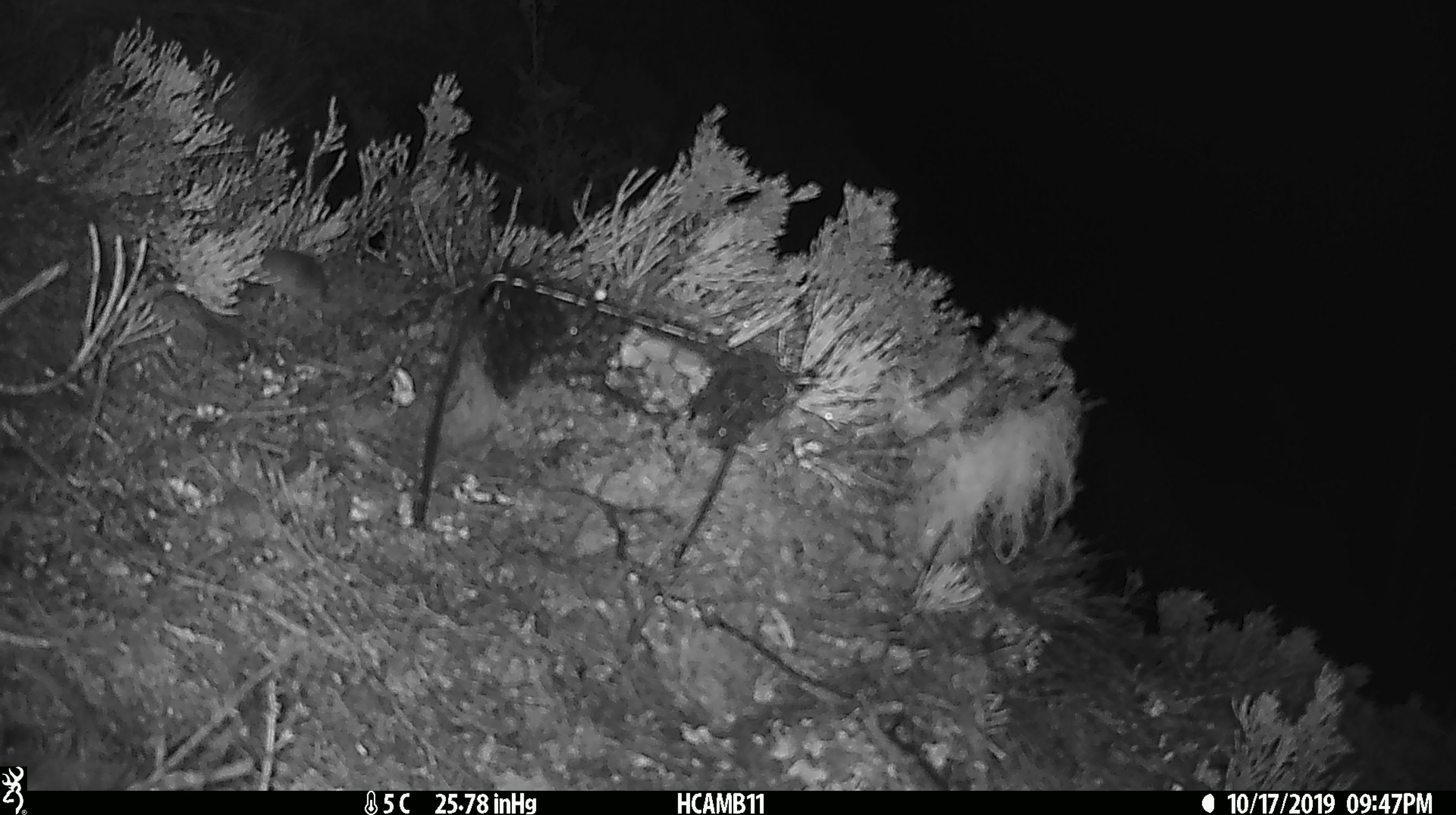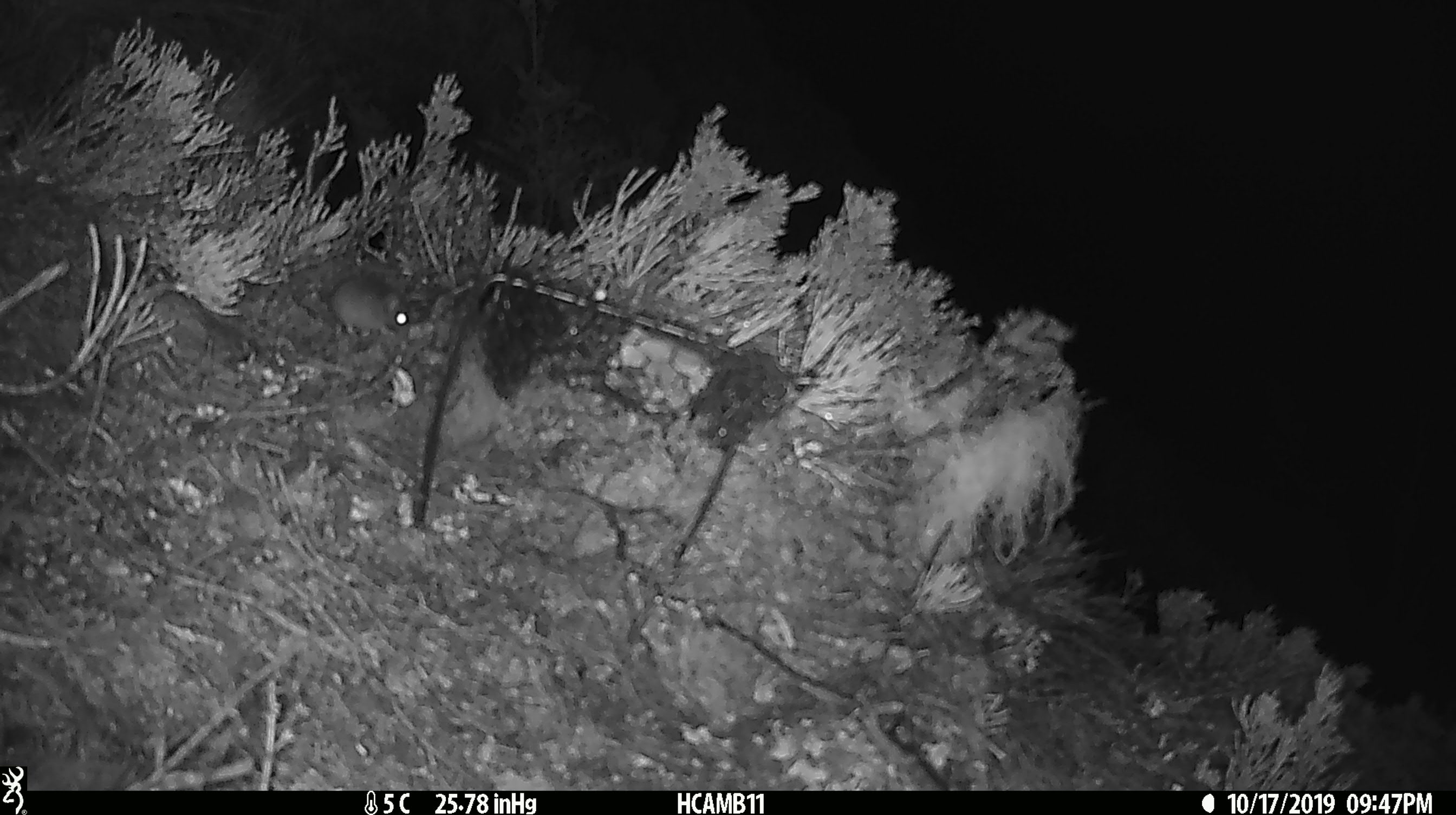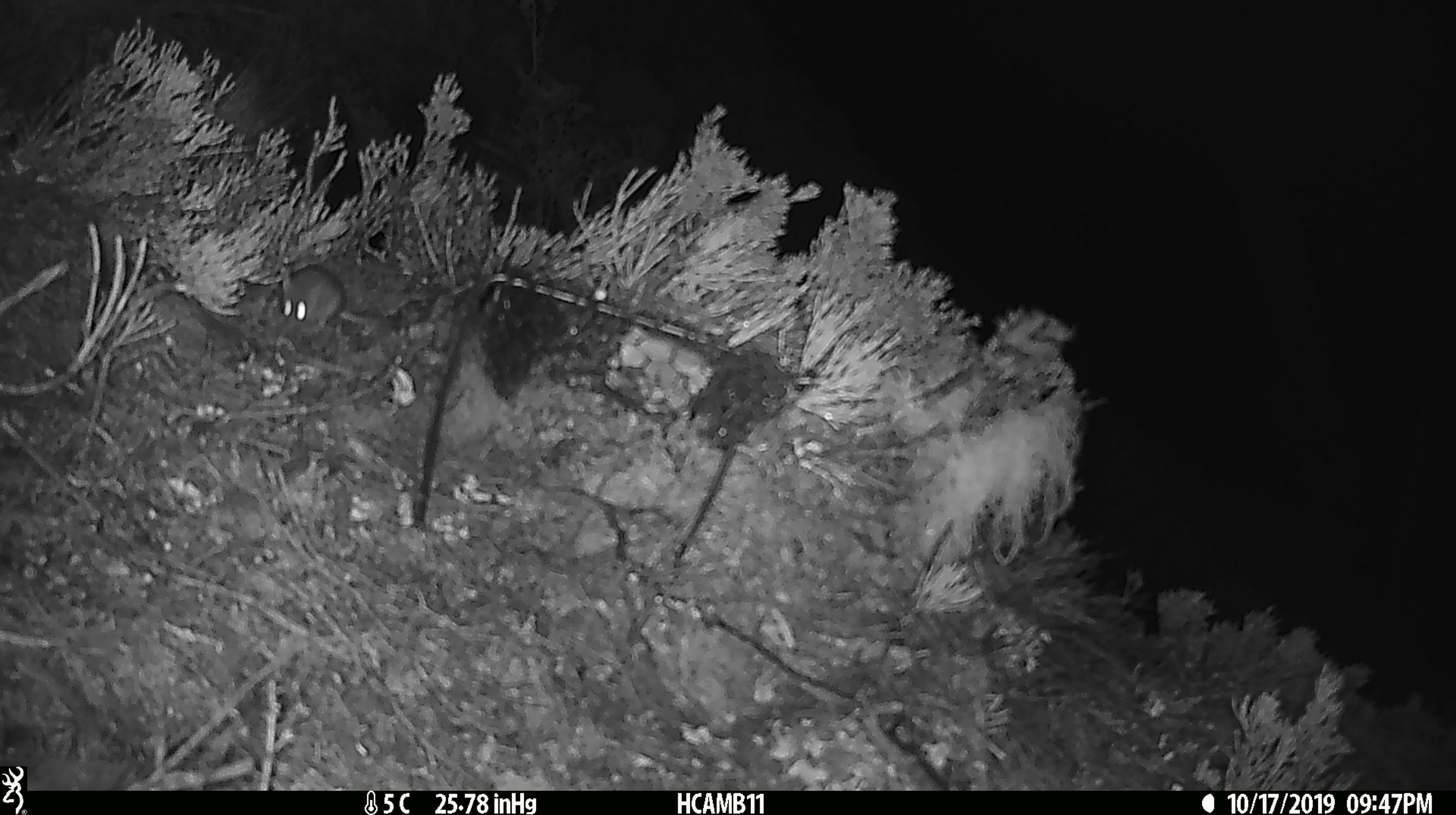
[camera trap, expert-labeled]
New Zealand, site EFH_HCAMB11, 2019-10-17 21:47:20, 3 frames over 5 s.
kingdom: Animalia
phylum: Chordata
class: Mammalia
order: Rodentia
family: Muridae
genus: Mus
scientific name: Mus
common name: mouse